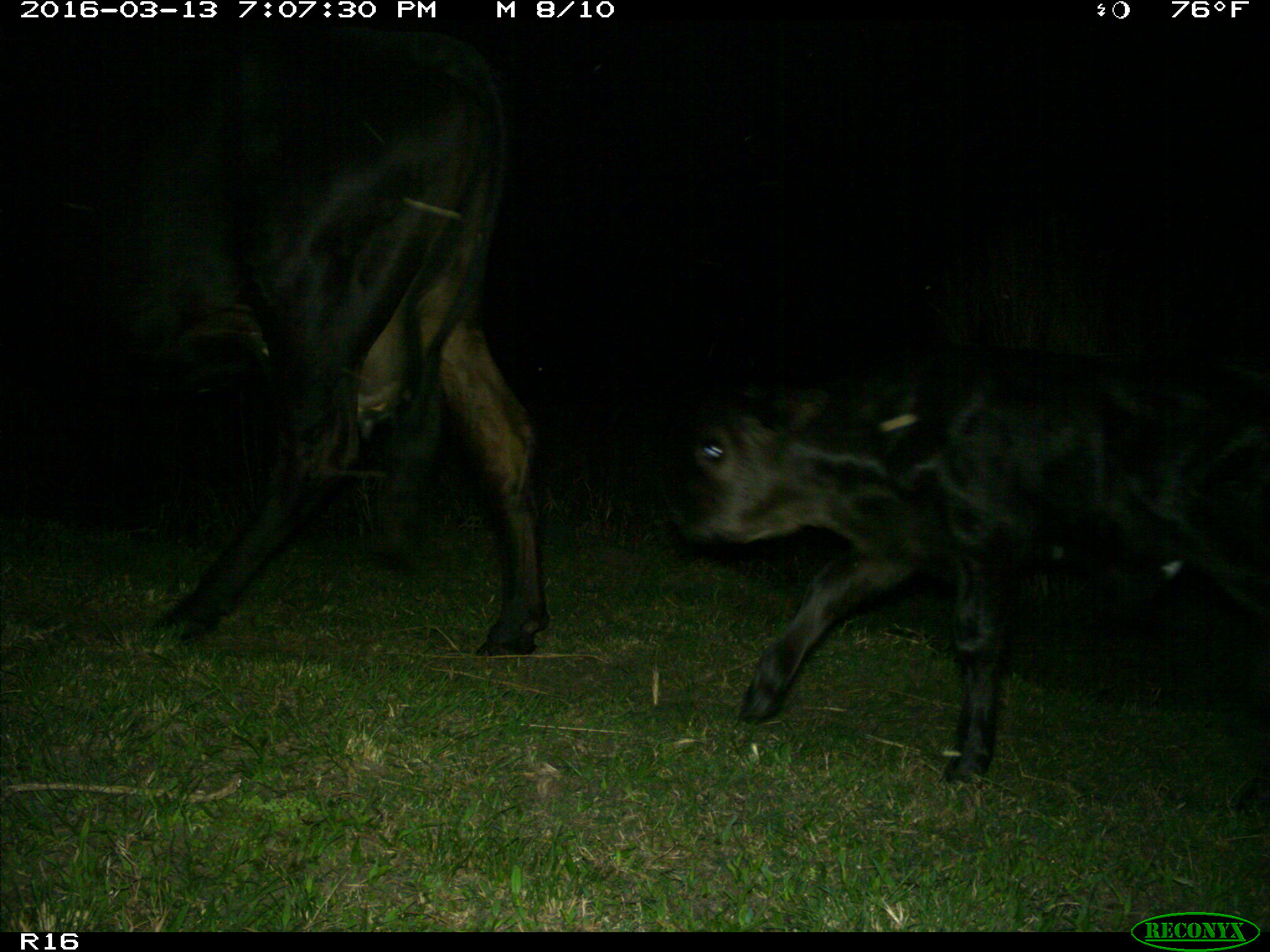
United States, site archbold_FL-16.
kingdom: Animalia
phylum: Chordata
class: Mammalia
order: Artiodactyla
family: Bovidae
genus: Bos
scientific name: Bos taurus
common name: domestic cow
Bos taurus (domestic cow).